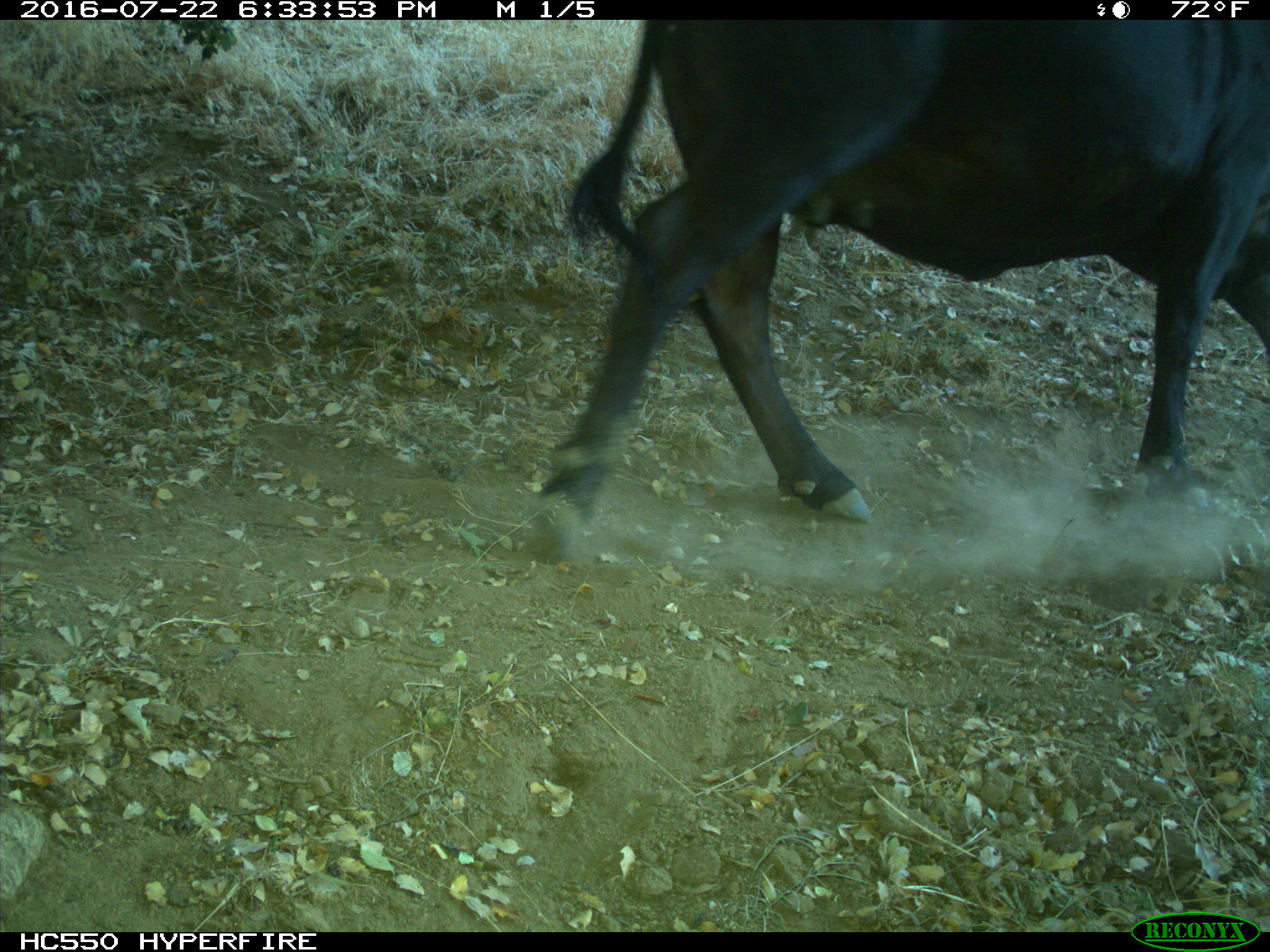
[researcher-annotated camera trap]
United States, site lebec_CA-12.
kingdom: Animalia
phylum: Chordata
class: Mammalia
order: Artiodactyla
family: Bovidae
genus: Bos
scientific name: Bos taurus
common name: domestic cow